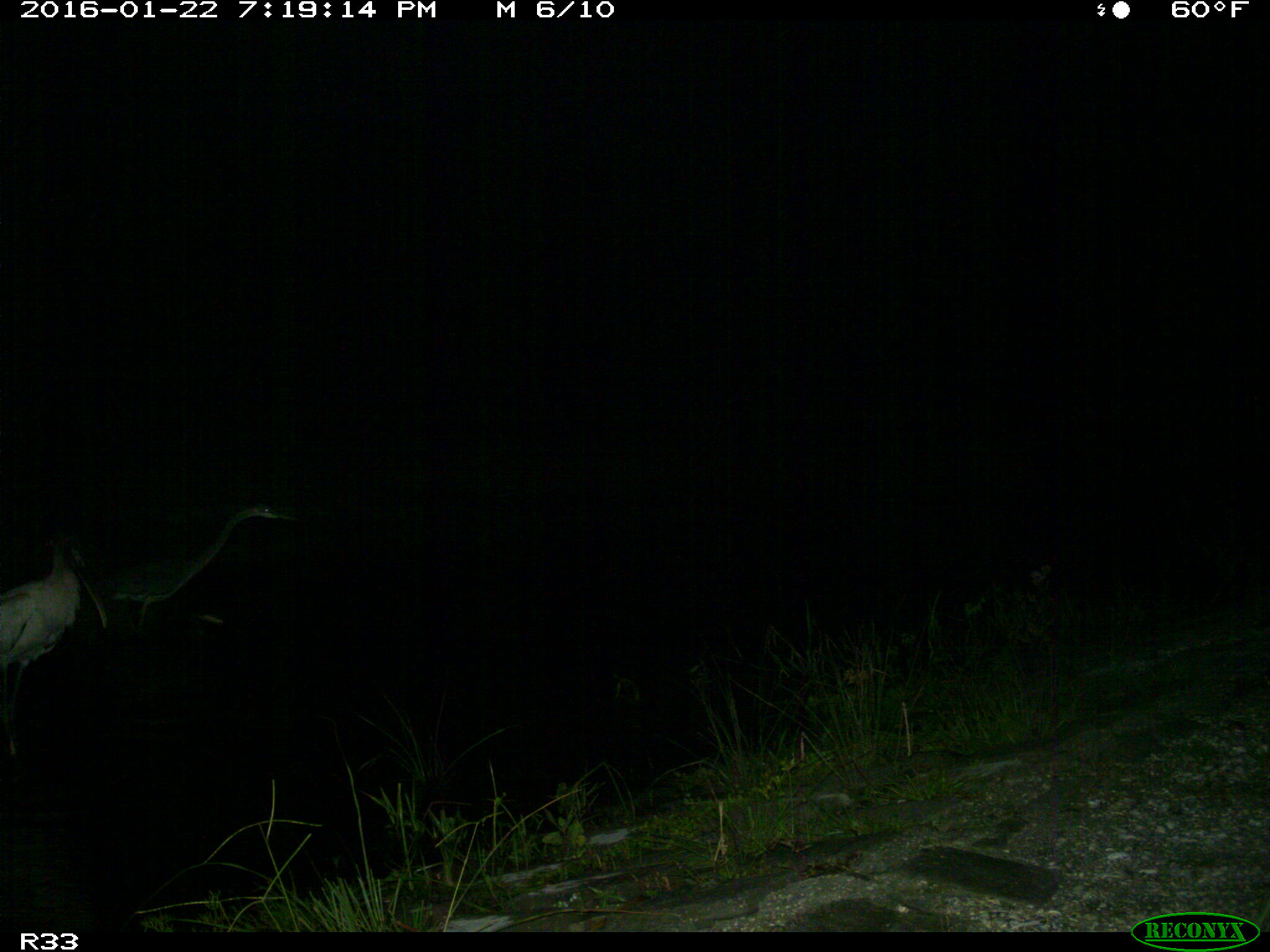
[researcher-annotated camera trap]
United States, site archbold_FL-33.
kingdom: Animalia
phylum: Chordata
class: Aves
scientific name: Aves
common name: birds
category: unidentified bird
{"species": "unidentified bird (birds) (Aves)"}